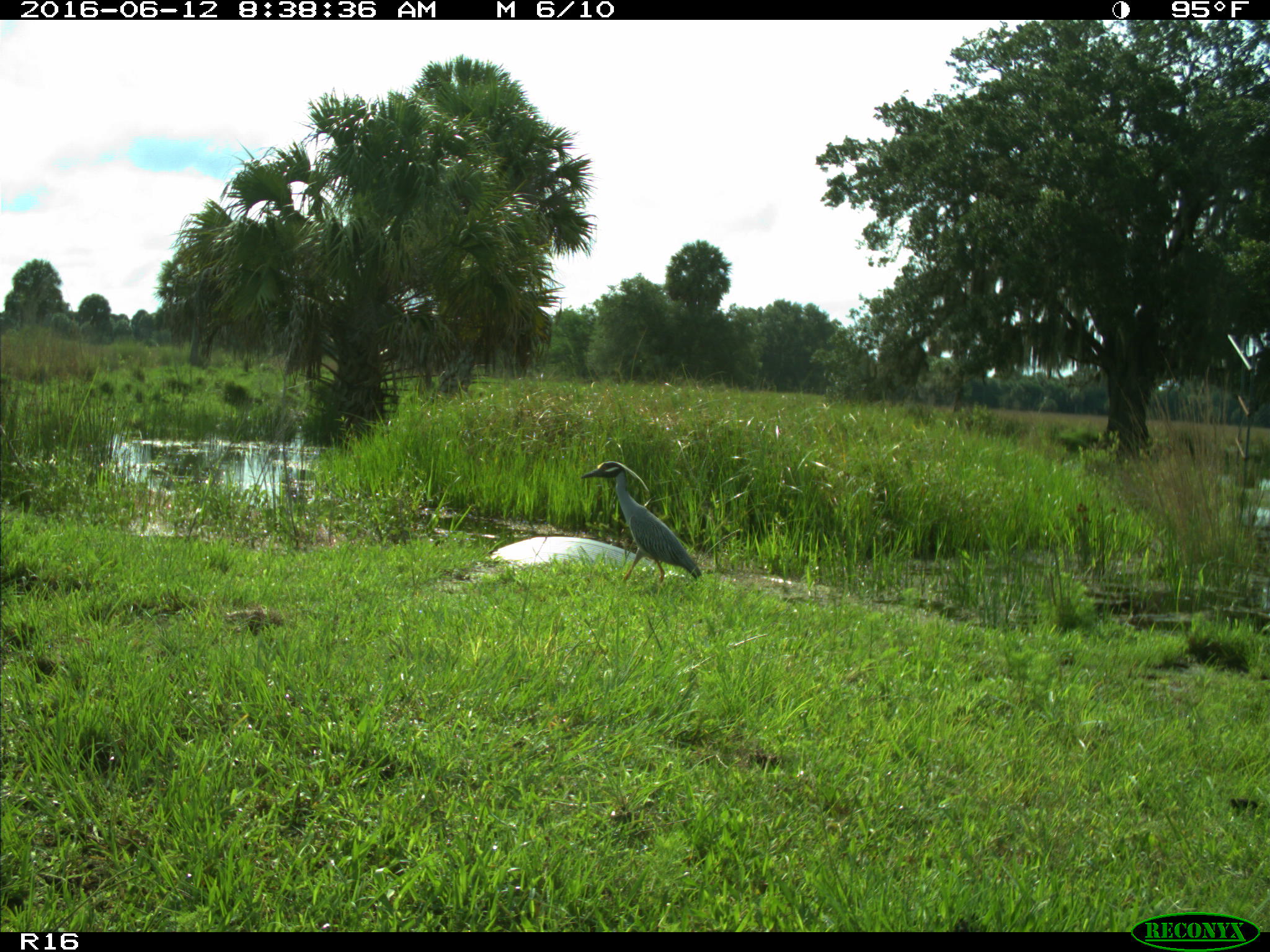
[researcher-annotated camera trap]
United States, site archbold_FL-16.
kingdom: Animalia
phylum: Chordata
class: Aves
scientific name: Aves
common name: birds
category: unidentified bird